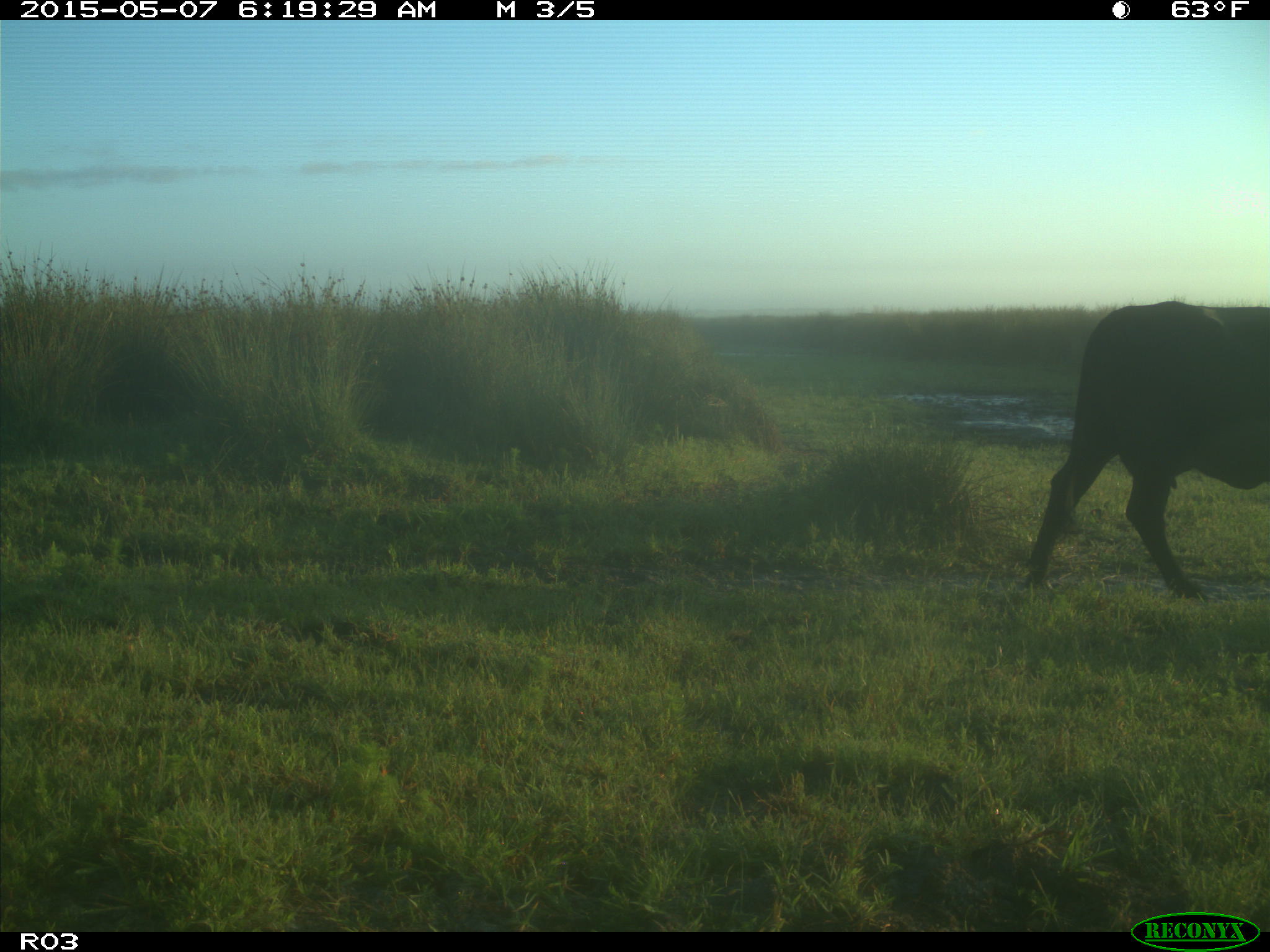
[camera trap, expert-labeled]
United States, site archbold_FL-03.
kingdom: Animalia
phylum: Chordata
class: Mammalia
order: Artiodactyla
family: Bovidae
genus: Bos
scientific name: Bos taurus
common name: domestic cow